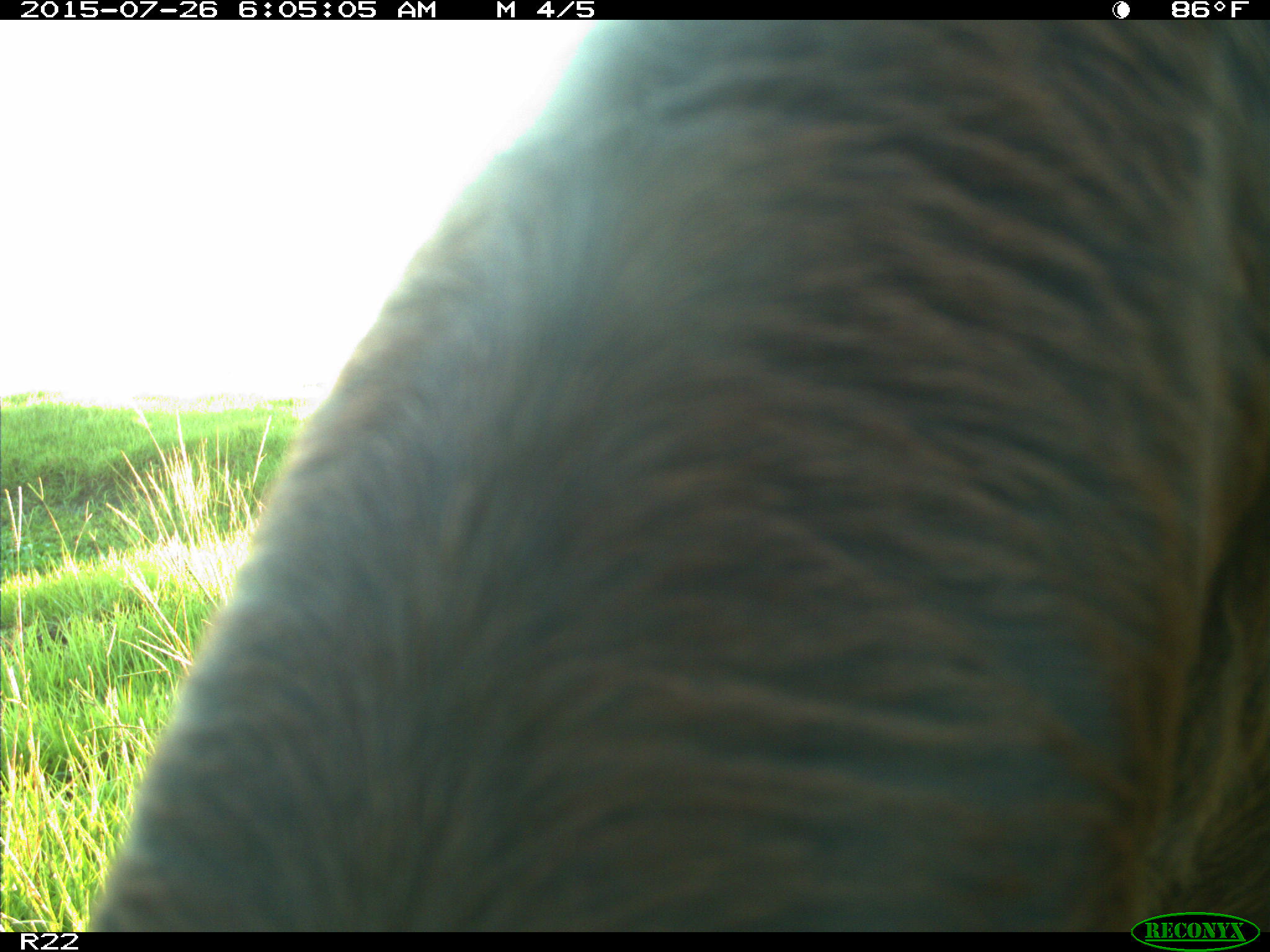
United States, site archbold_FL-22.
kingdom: Animalia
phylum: Chordata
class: Mammalia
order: Artiodactyla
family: Bovidae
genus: Bos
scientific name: Bos taurus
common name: domestic cow